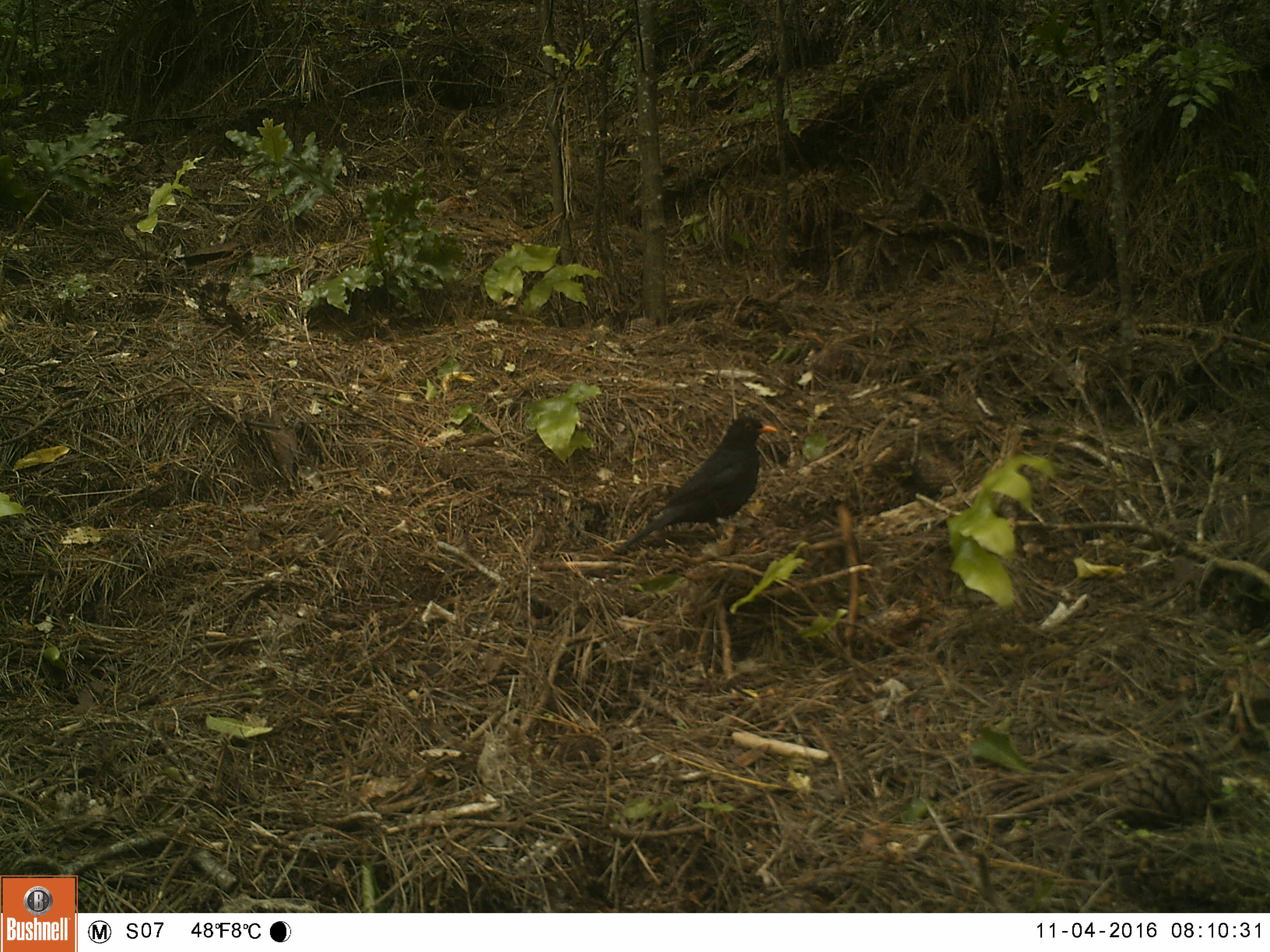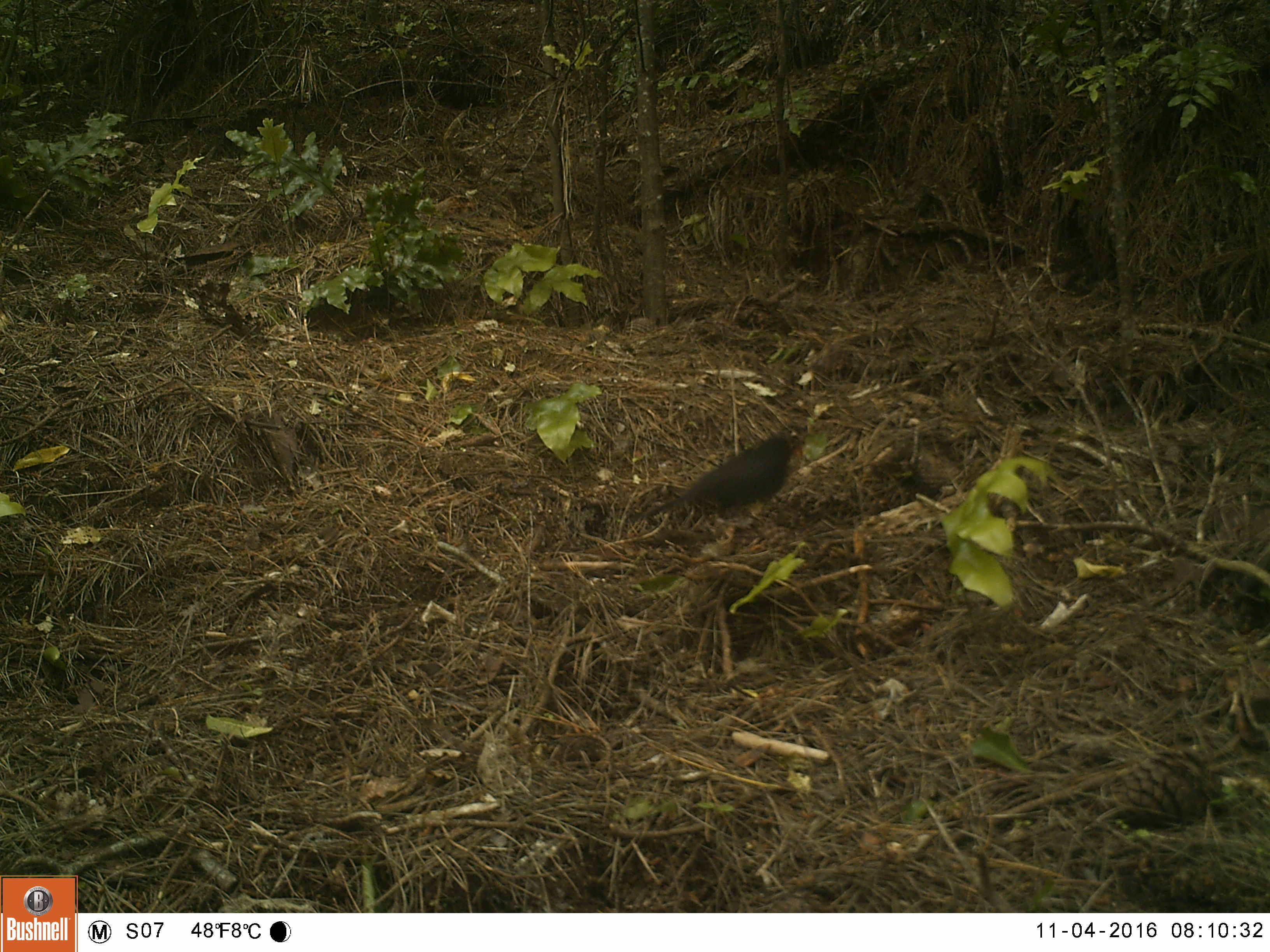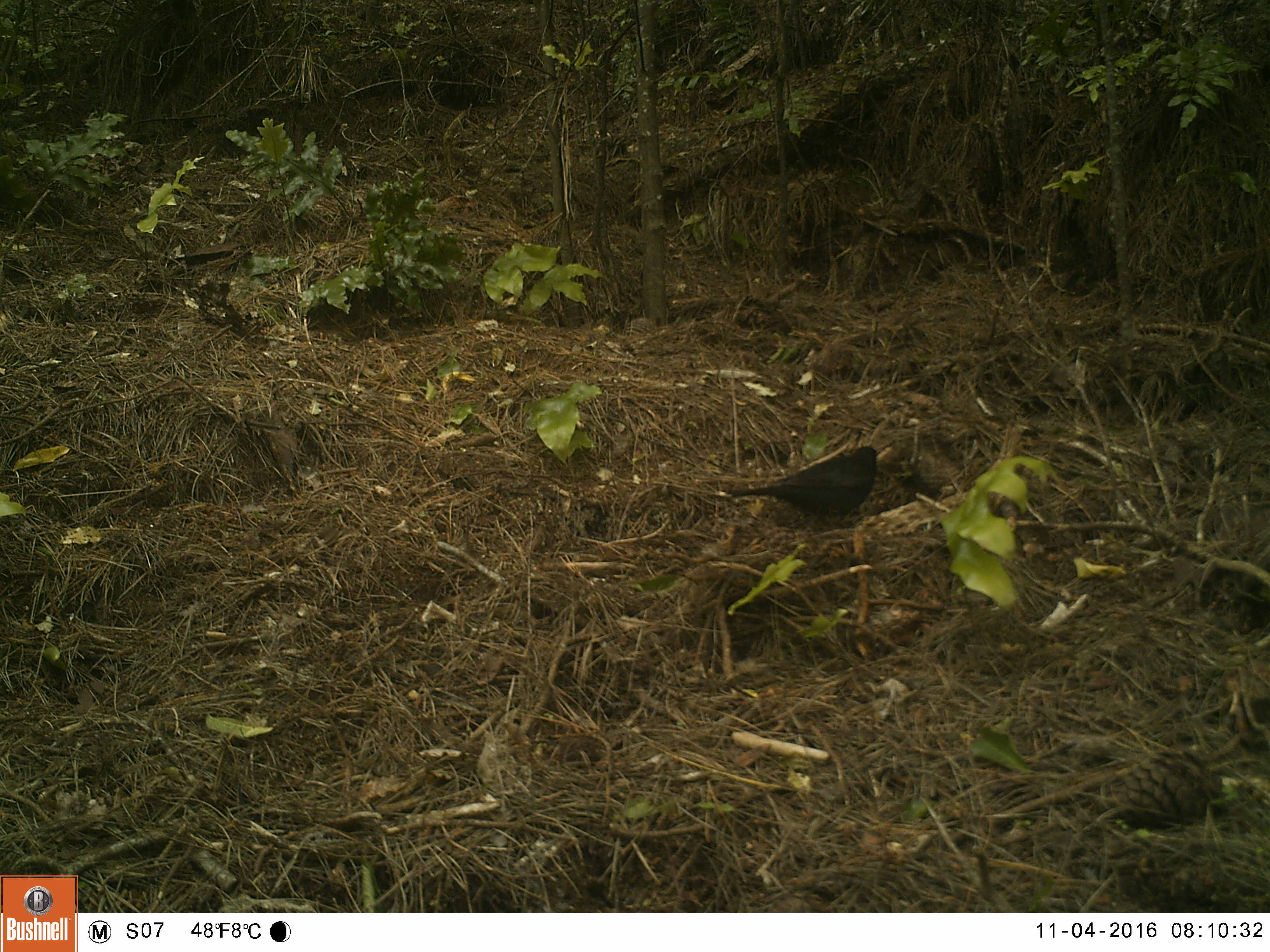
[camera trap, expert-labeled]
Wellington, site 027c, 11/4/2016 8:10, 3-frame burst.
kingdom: Animalia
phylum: Chordata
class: Aves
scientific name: Aves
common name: bird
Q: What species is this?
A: Bird (Aves).